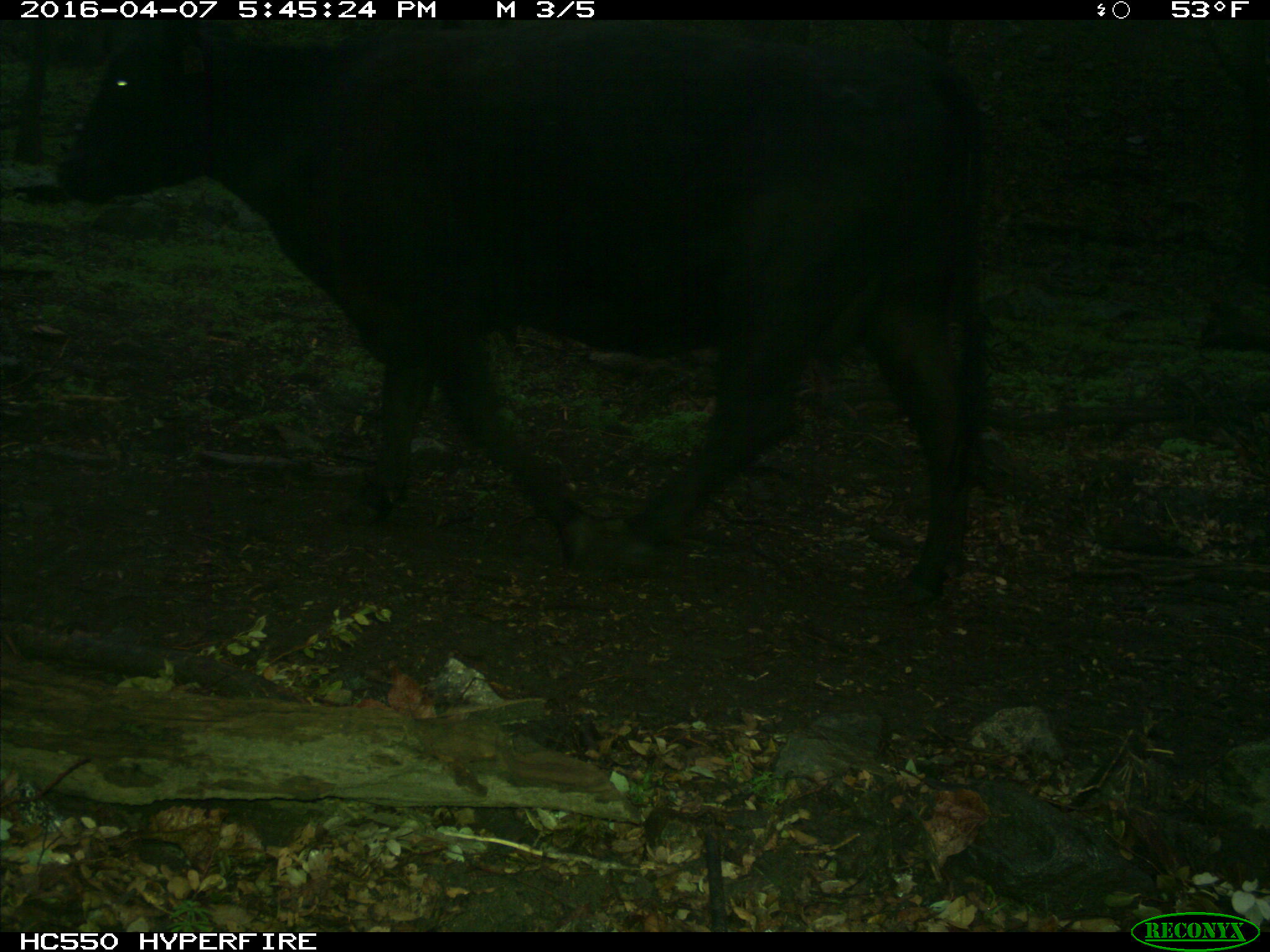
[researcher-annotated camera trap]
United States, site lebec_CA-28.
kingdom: Animalia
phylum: Chordata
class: Mammalia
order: Artiodactyla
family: Bovidae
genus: Bos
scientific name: Bos taurus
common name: domestic cow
Bos taurus (domestic cow).